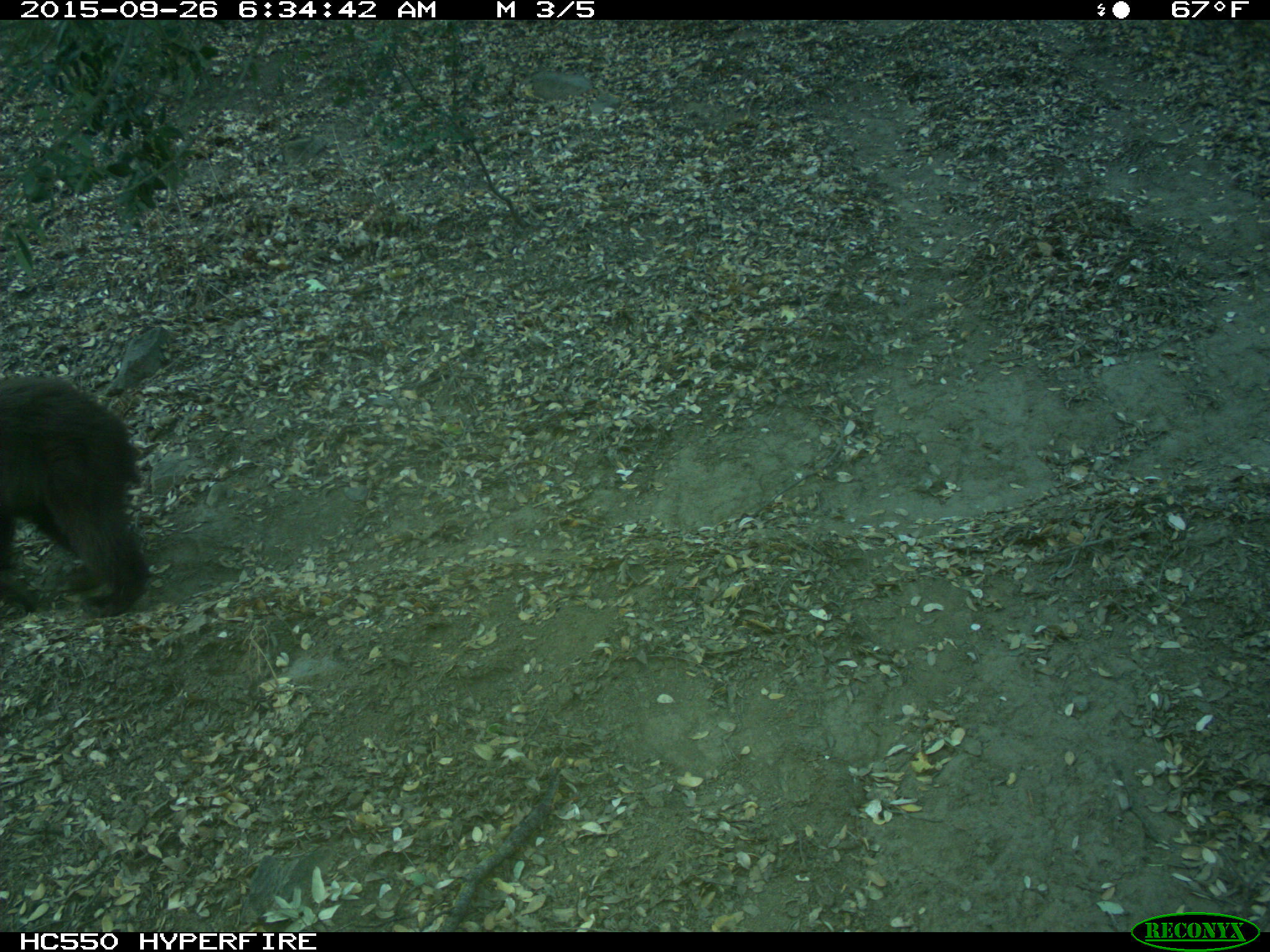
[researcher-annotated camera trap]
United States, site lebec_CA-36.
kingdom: Animalia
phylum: Chordata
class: Mammalia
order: Carnivora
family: Ursidae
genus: Ursus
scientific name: Ursus americanus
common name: american black bear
Ursus americanus (american black bear).